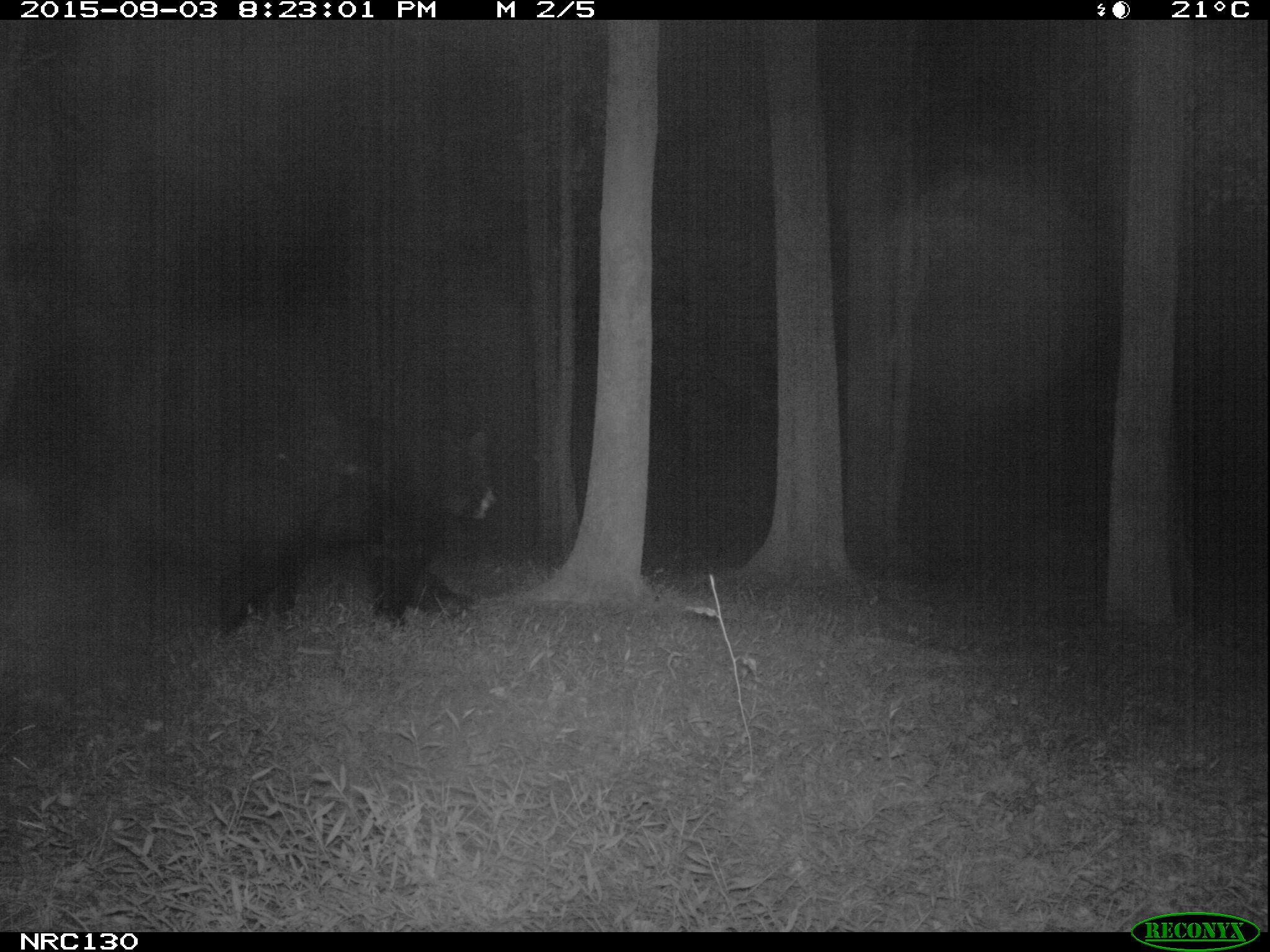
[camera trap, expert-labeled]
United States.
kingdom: Animalia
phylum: Chordata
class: Mammalia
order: Carnivora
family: Ursidae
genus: Ursus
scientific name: Ursus americanus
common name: american black bear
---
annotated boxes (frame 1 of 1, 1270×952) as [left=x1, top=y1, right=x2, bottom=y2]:
American Black Bear: [left=212, top=391, right=511, bottom=635]